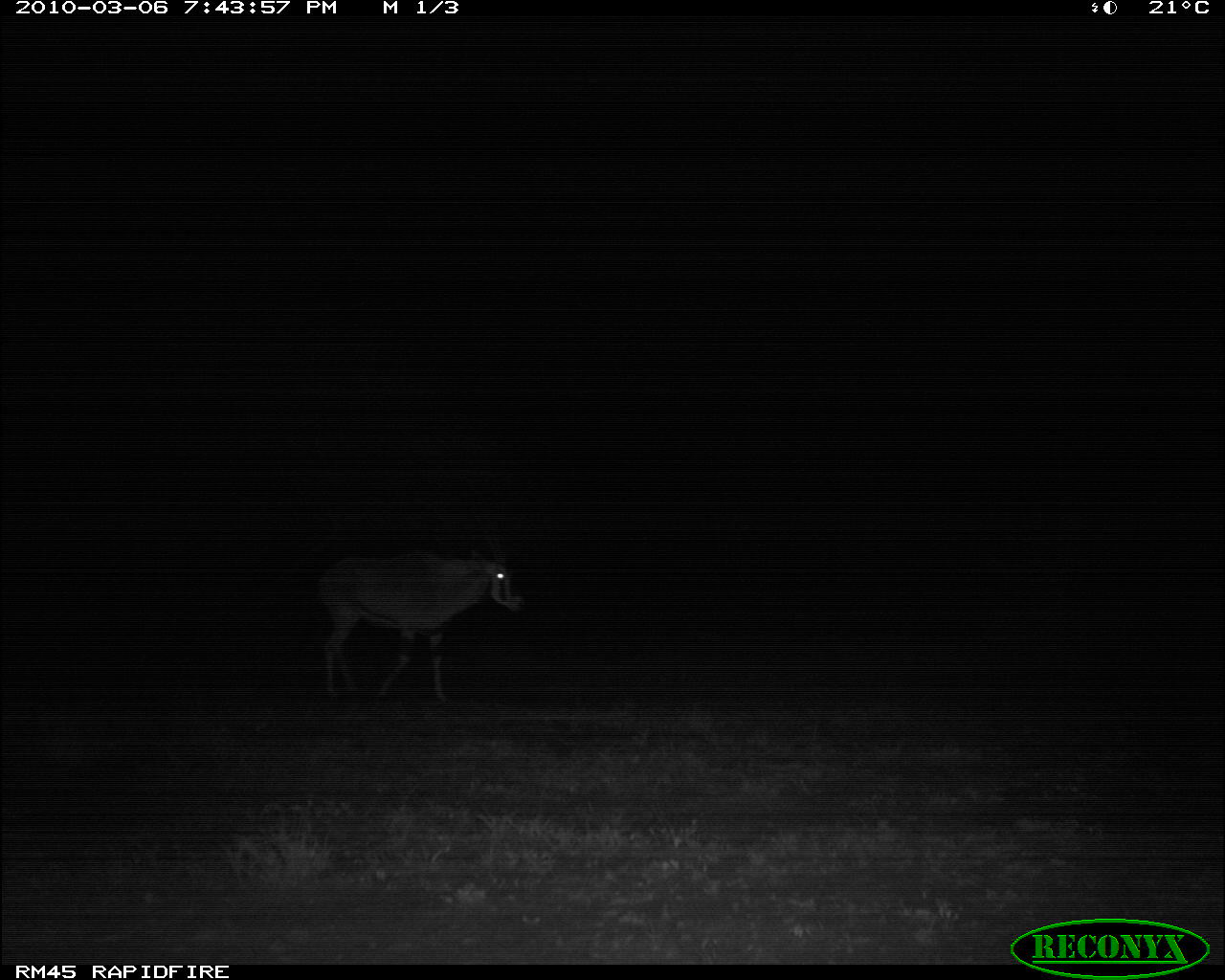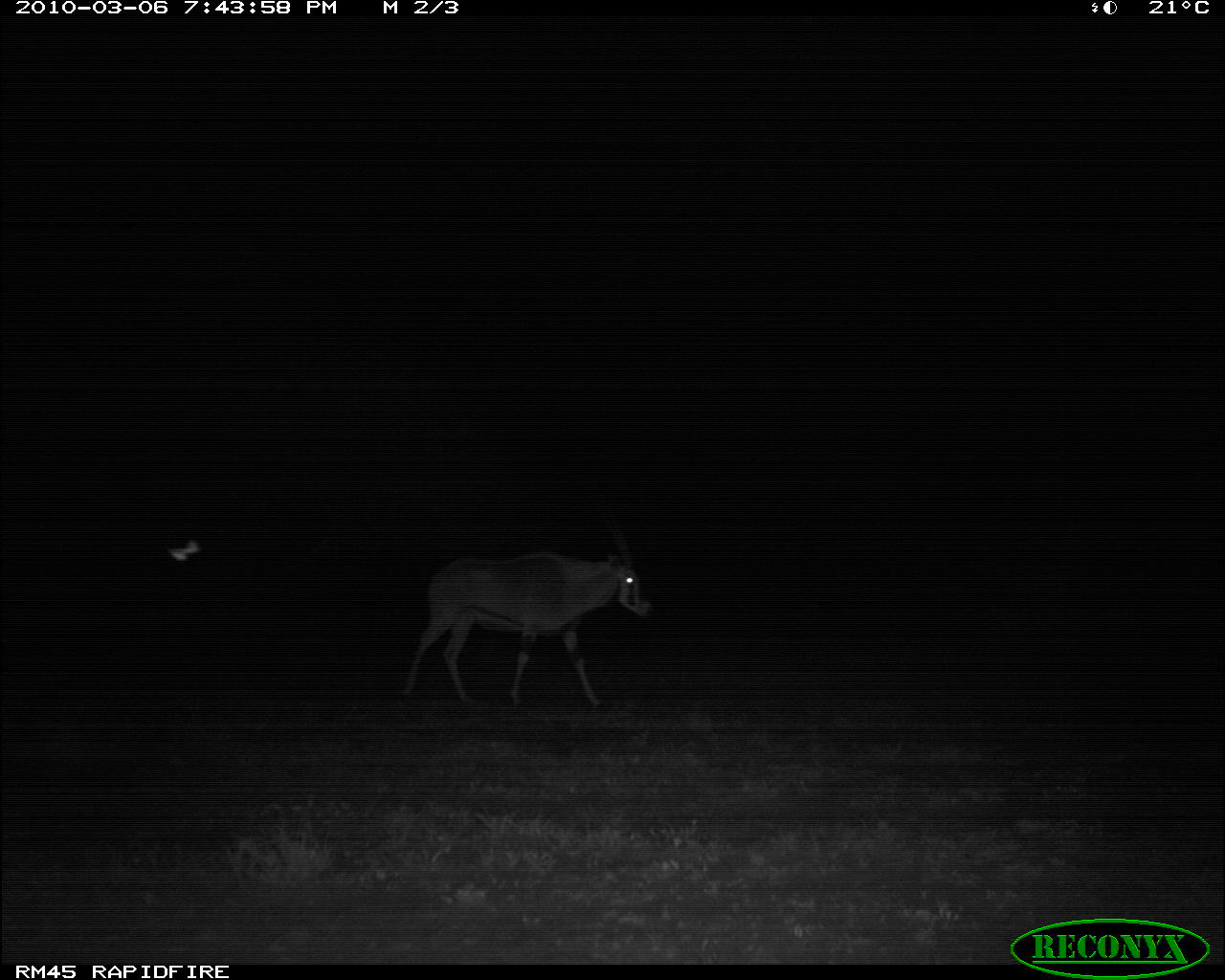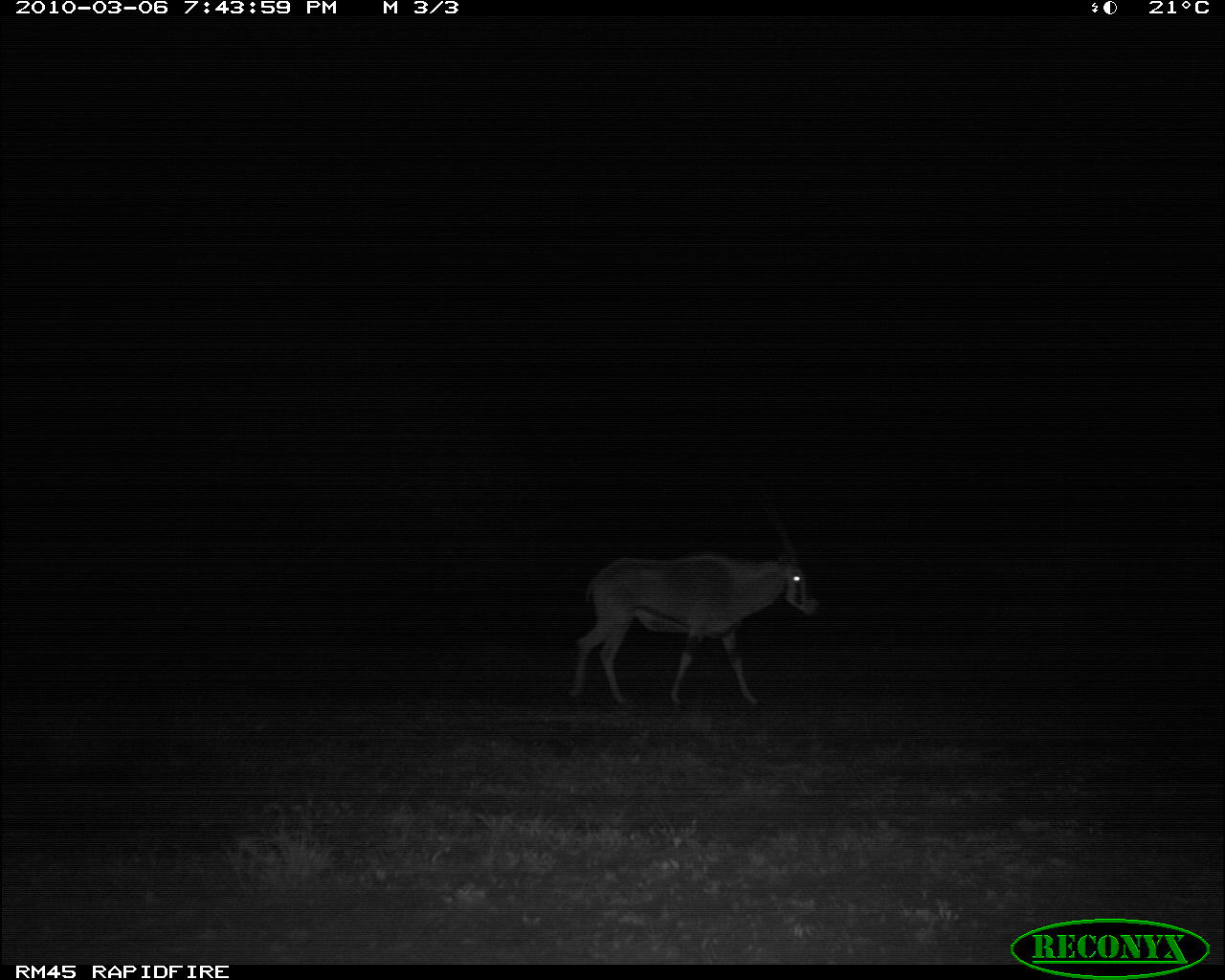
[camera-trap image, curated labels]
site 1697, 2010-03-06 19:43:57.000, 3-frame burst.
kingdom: Animalia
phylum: Chordata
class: Mammalia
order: Artiodactyla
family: Bovidae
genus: Oryx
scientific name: Oryx beisa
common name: east african oryx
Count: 1.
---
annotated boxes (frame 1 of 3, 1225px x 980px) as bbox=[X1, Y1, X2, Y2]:
oryx beisa: bbox=[318, 544, 526, 704]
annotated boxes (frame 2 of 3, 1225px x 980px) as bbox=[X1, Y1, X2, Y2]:
oryx beisa: bbox=[401, 509, 652, 711]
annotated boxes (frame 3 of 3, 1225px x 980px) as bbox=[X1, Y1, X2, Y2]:
oryx beisa: bbox=[565, 492, 823, 710]